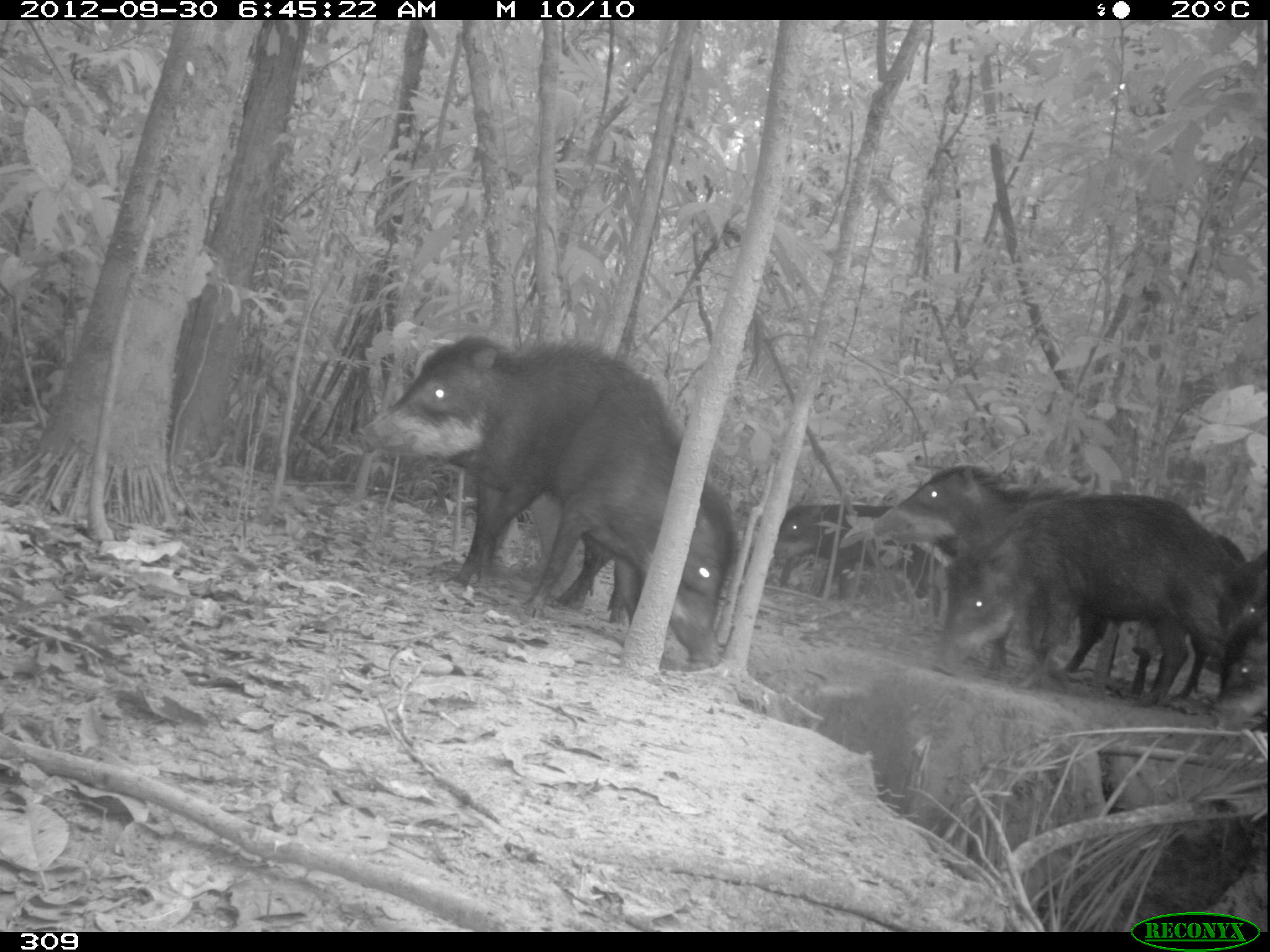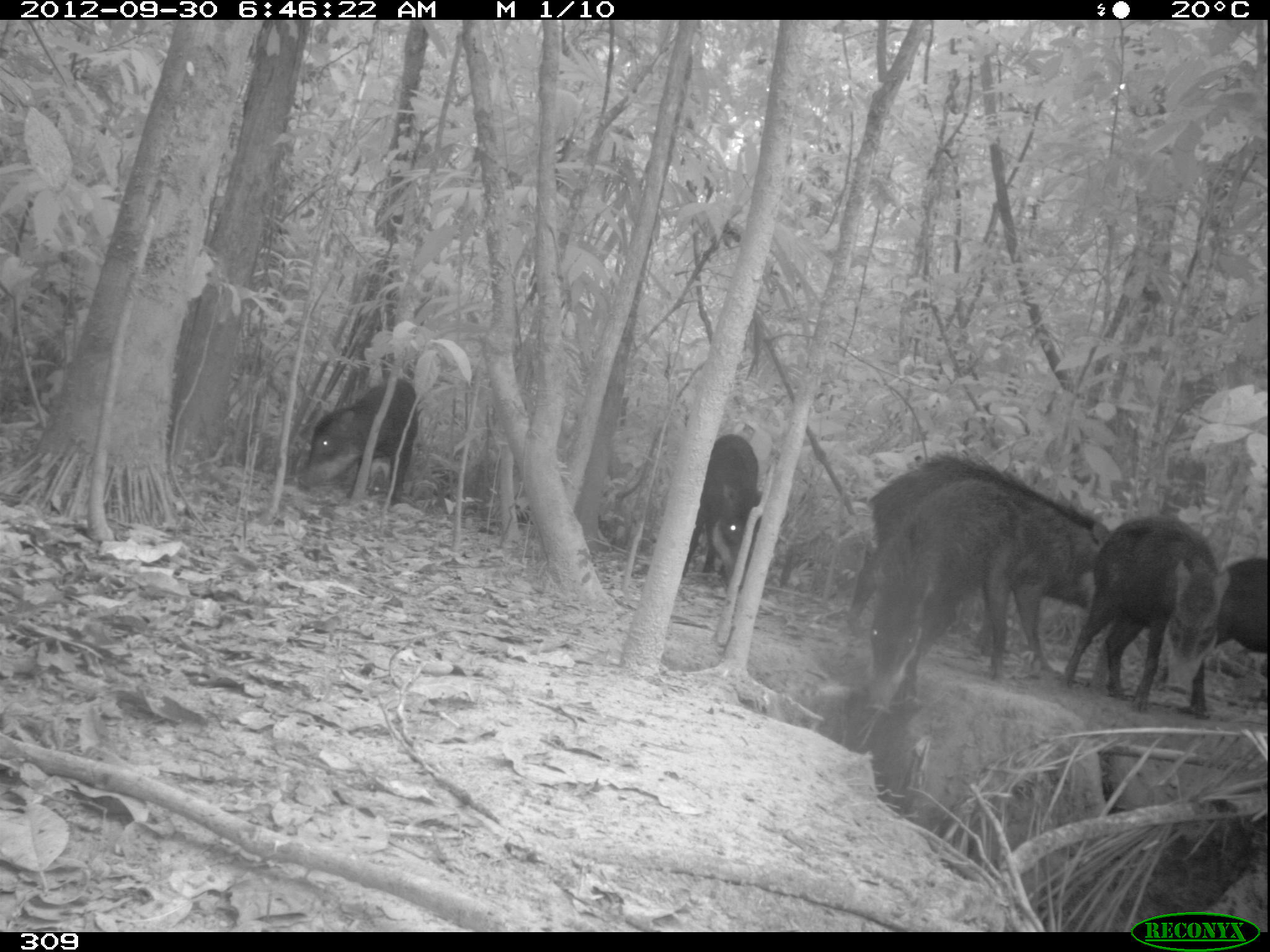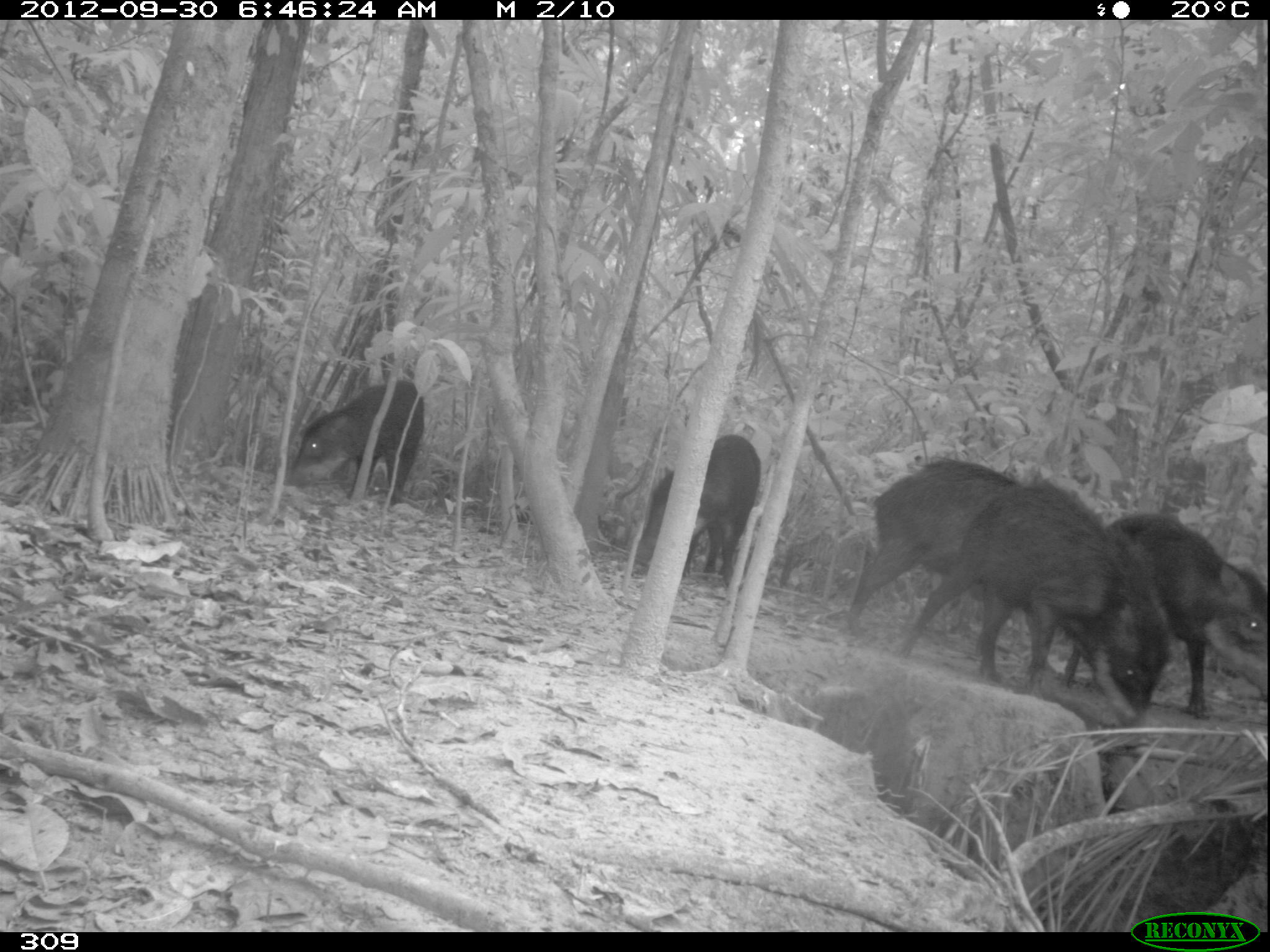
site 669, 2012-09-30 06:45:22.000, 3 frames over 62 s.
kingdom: Animalia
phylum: Chordata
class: Mammalia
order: Artiodactyla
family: Tayassuidae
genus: Tayassu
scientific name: Tayassu pecari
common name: white-lipped peccary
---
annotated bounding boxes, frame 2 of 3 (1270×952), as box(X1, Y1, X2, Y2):
tayassu pecari: box(846, 454, 1110, 658); box(866, 478, 1074, 714); box(1065, 515, 1229, 718); box(295, 379, 418, 504); box(1177, 557, 1267, 713); box(683, 434, 762, 591)